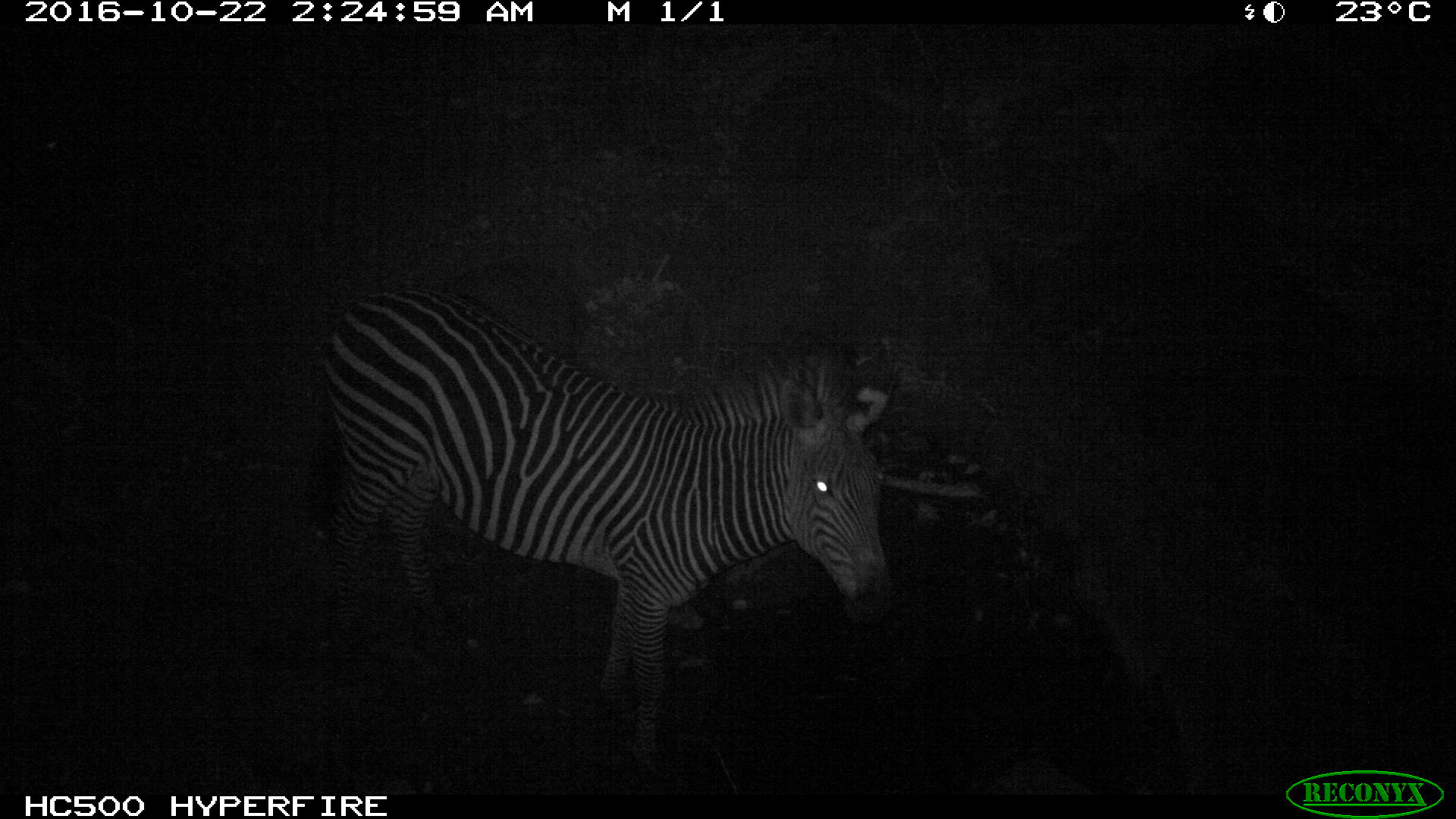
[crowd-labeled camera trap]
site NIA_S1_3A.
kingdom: Animalia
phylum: Chordata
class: Mammalia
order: Perissodactyla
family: Equidae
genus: Equus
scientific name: Equus quagga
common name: plains zebra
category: zebraplains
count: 1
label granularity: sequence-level